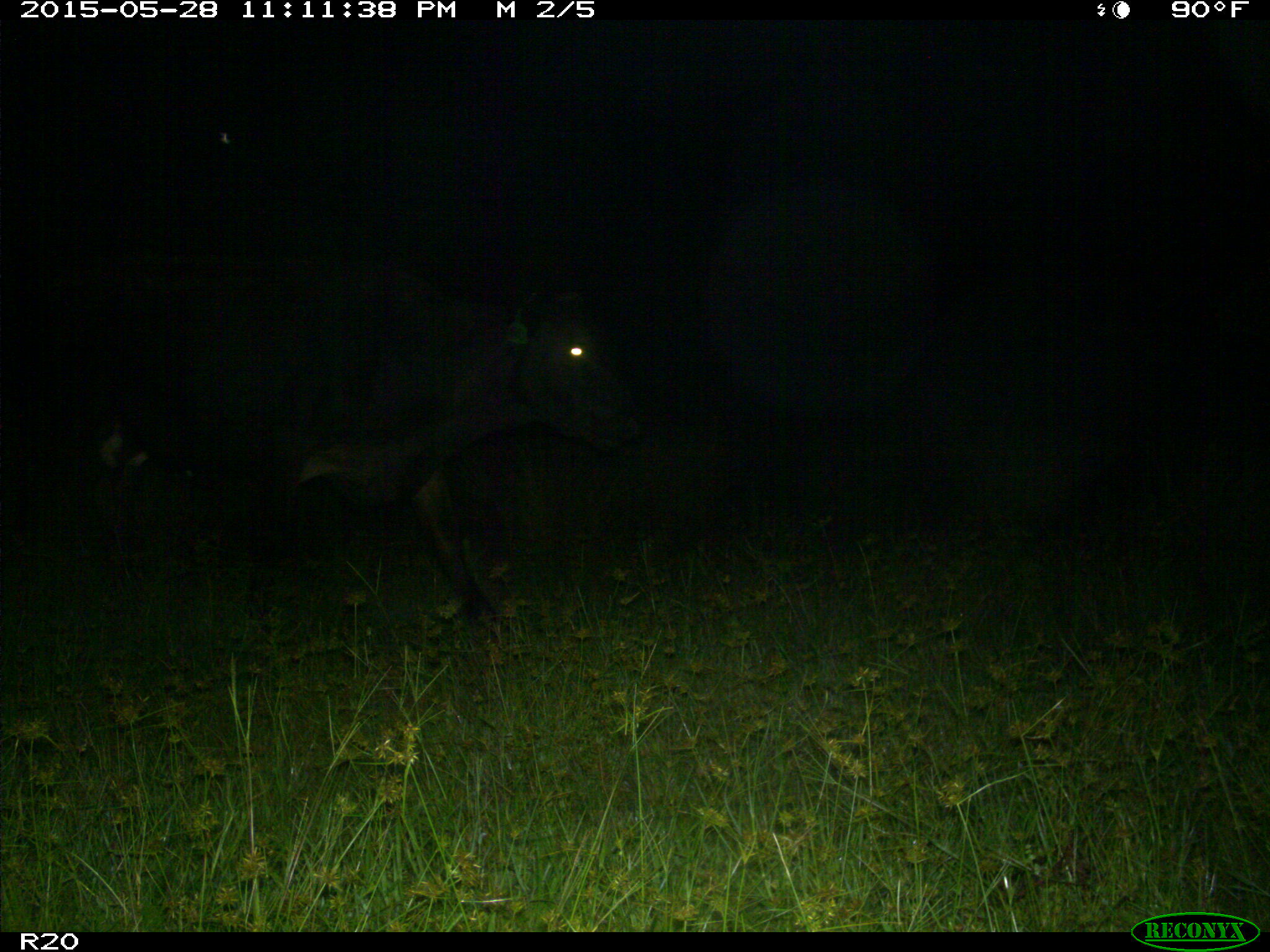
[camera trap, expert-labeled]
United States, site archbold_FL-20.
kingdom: Animalia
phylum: Chordata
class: Mammalia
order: Artiodactyla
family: Bovidae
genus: Bos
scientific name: Bos taurus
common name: domestic cow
Bos taurus (domestic cow).